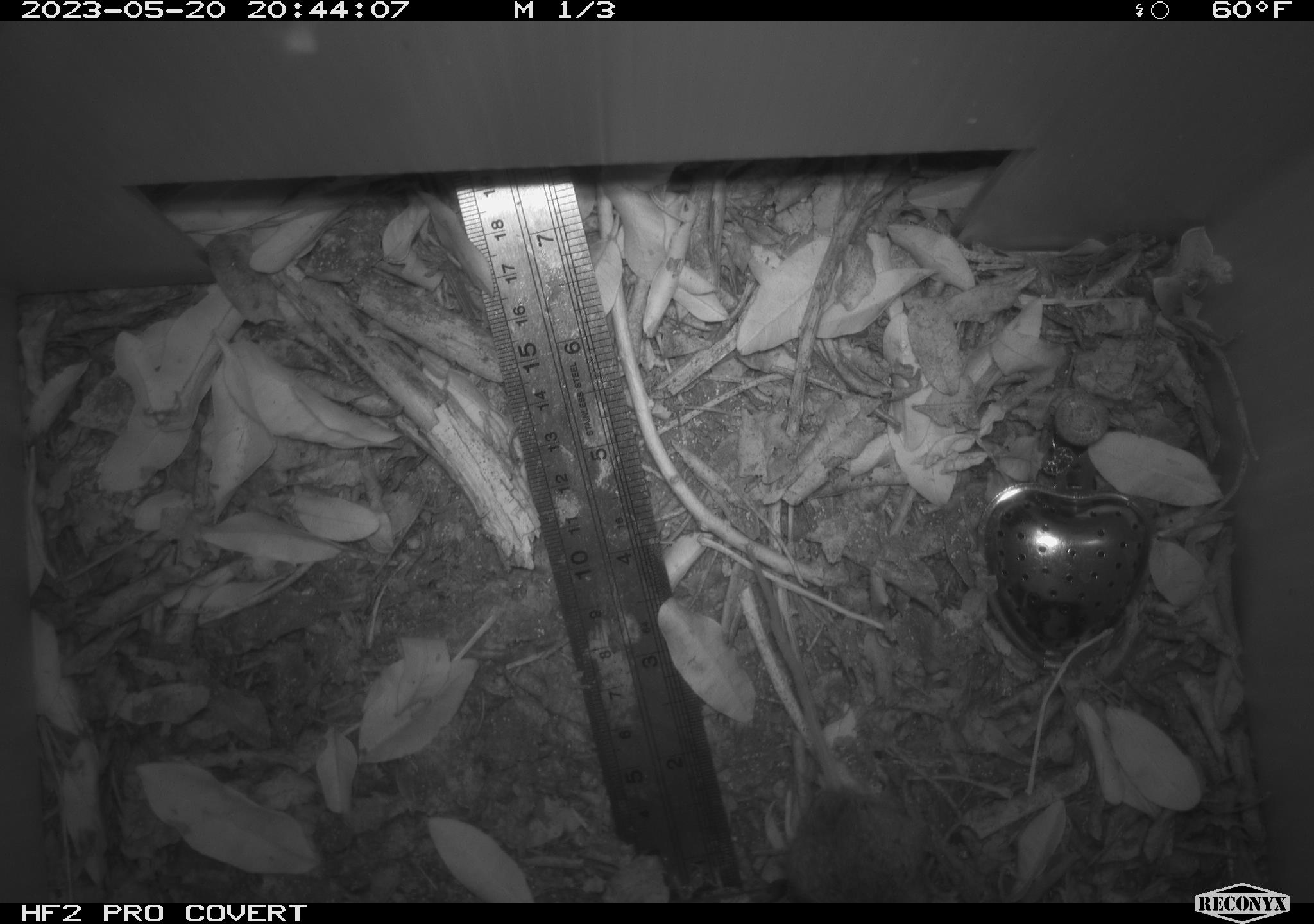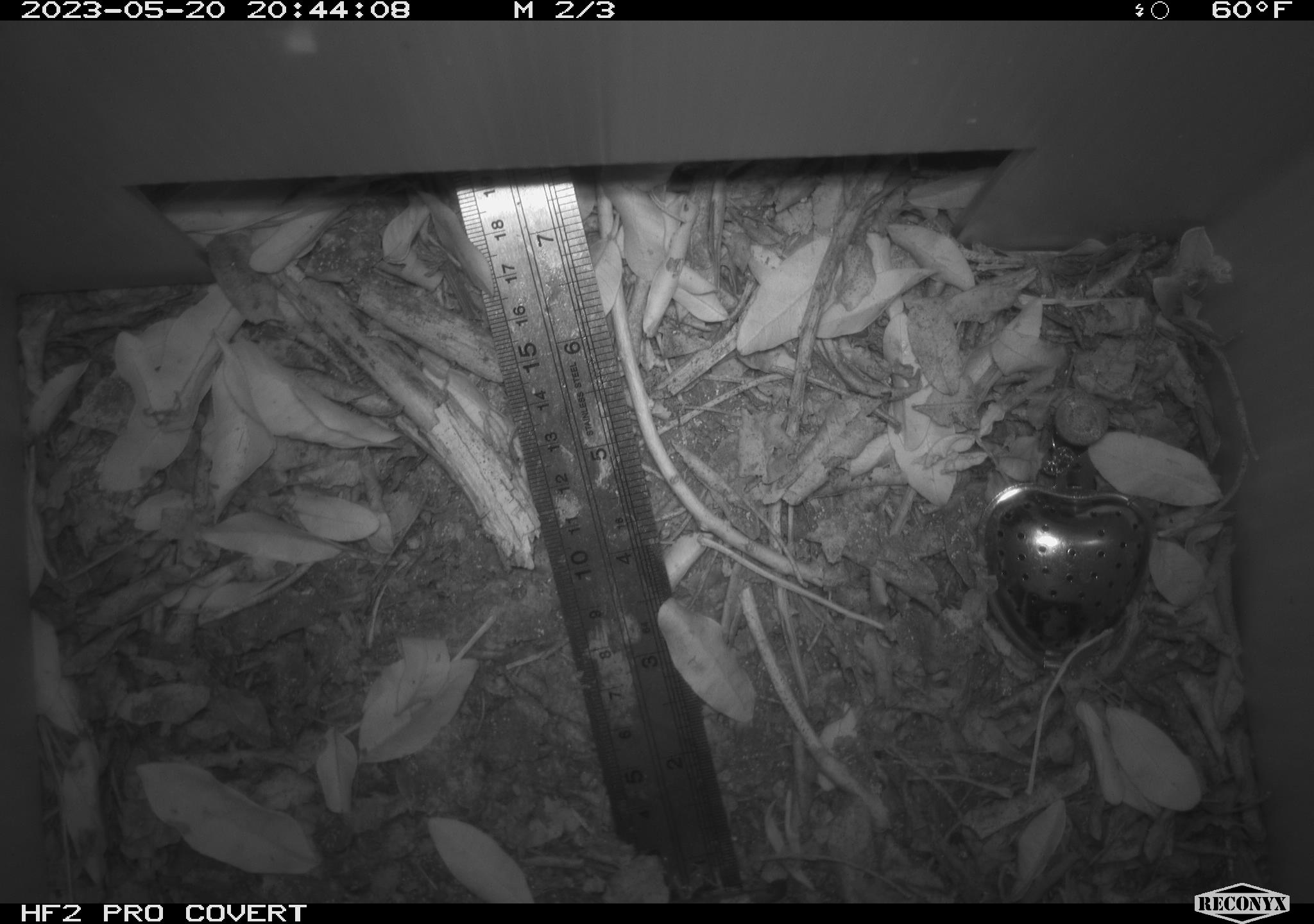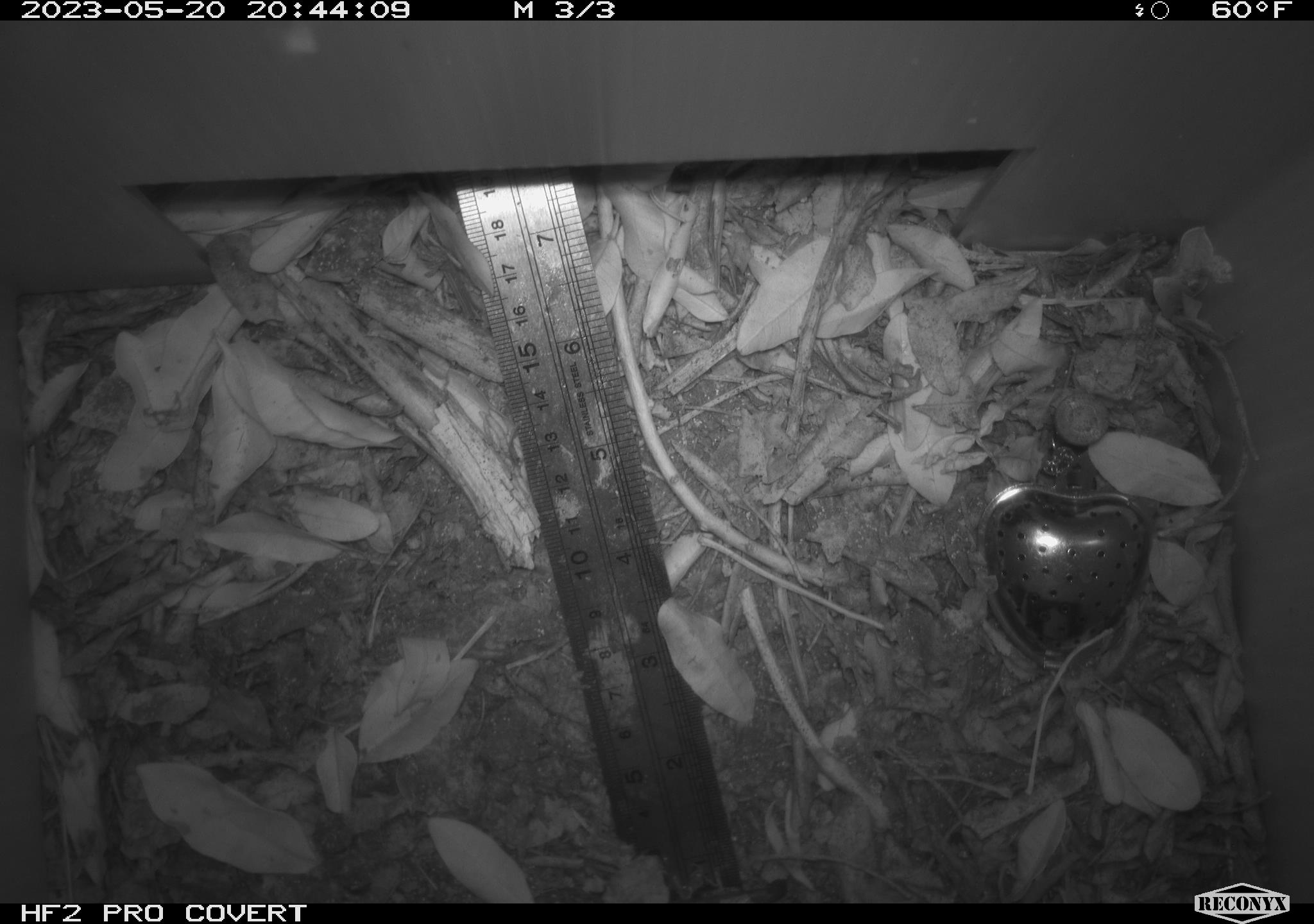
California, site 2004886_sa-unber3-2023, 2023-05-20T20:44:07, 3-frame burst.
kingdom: Animalia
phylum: Chordata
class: Mammalia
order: Rodentia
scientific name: Rodentia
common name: mouse species